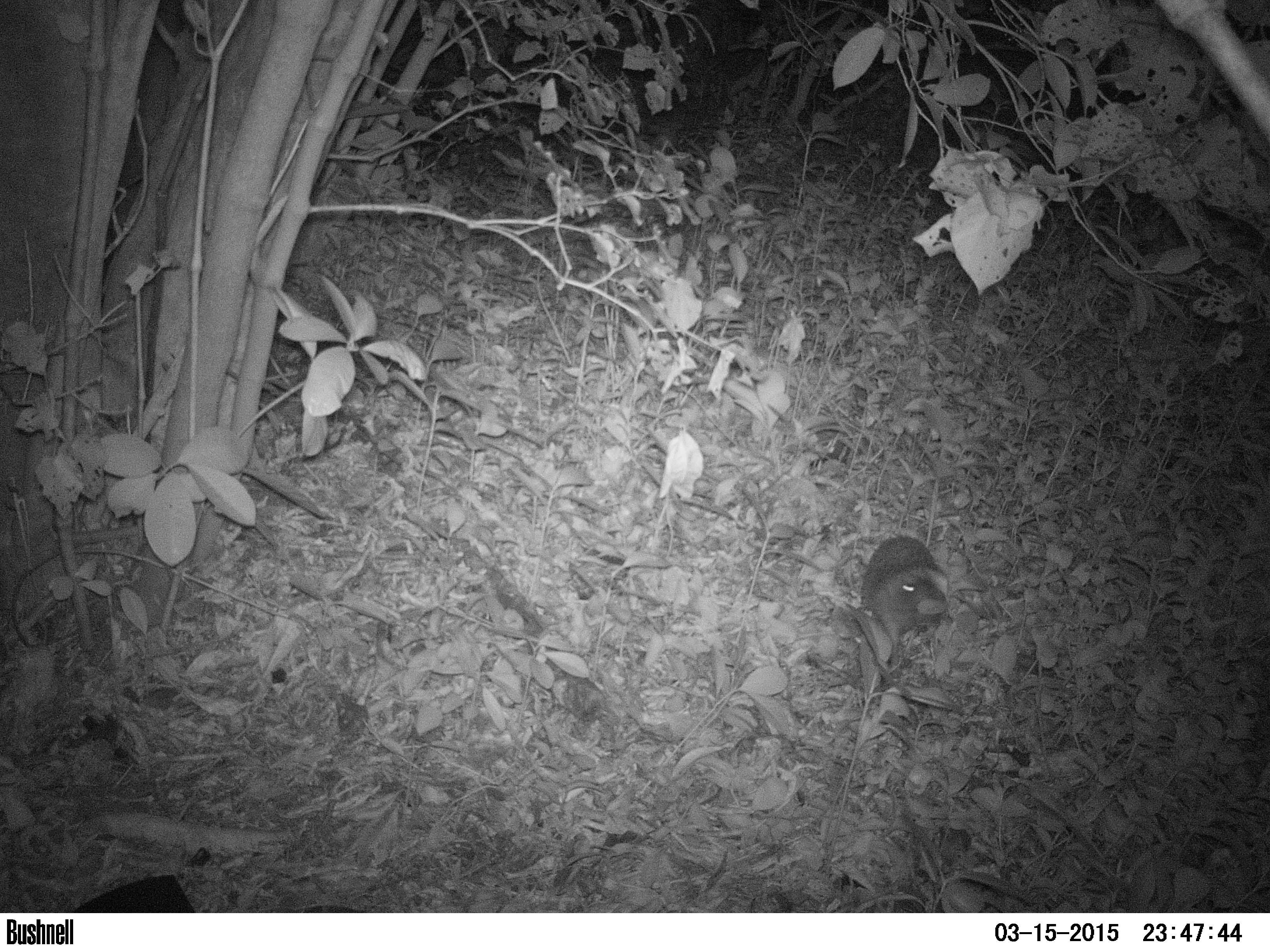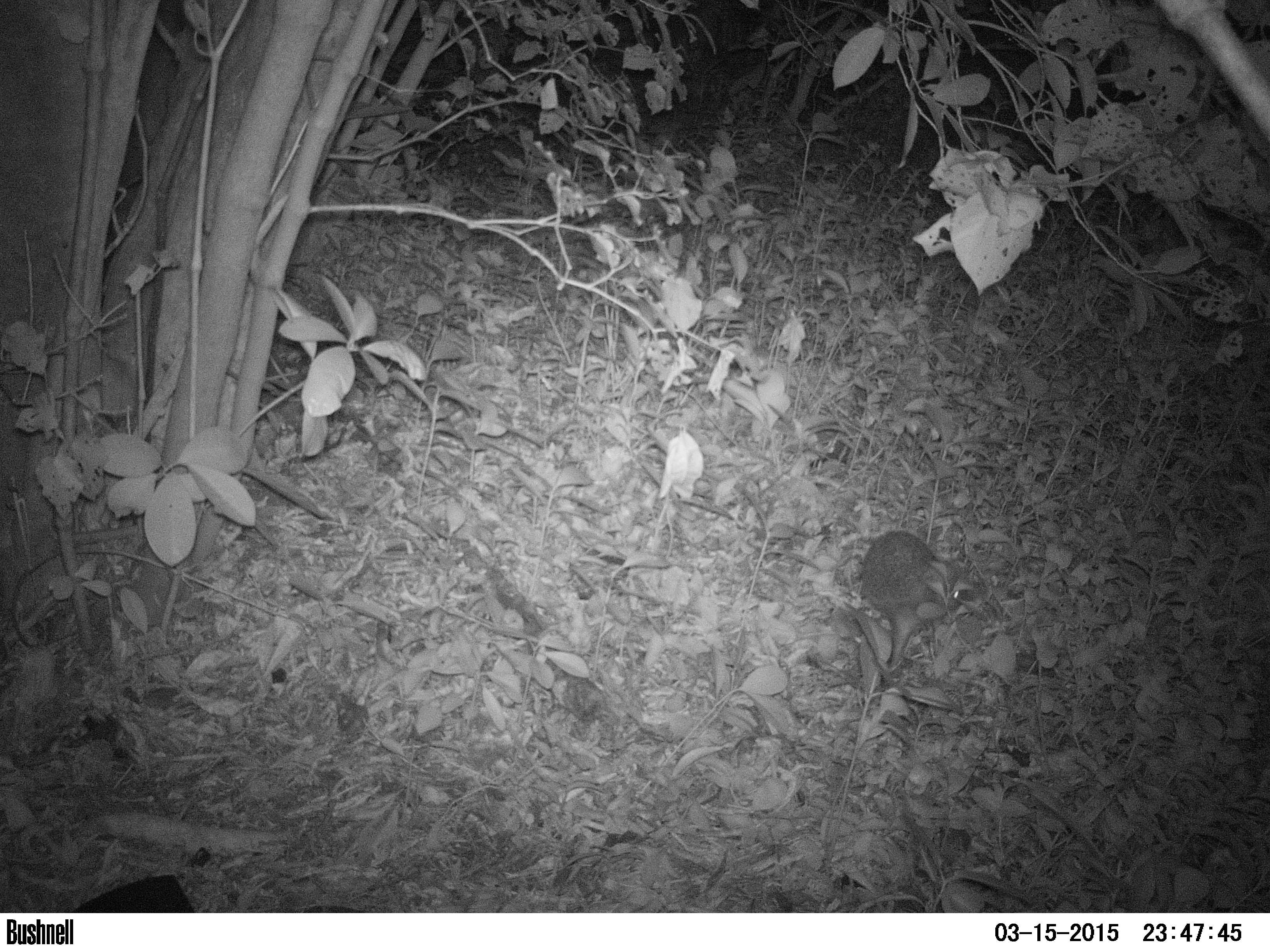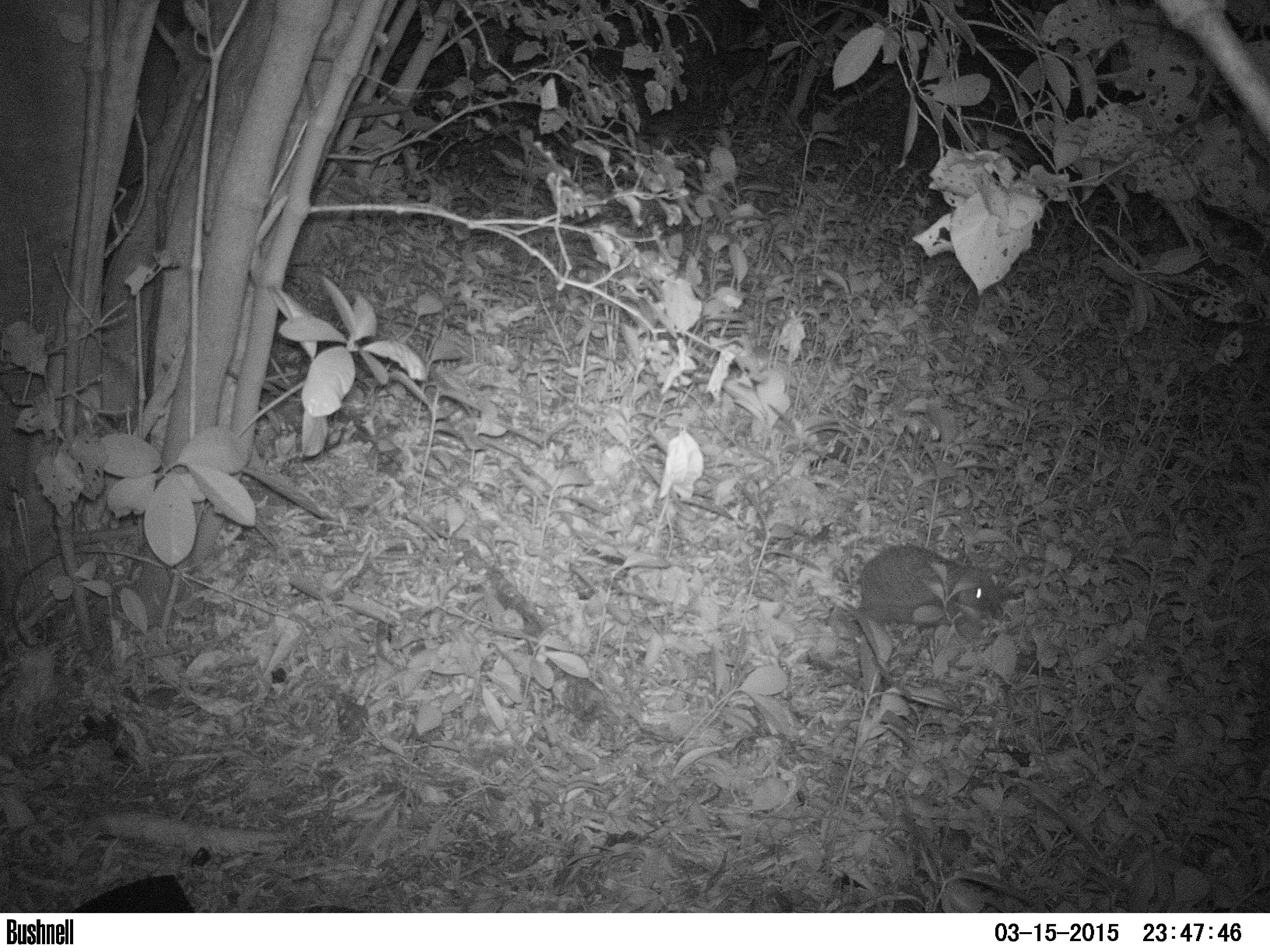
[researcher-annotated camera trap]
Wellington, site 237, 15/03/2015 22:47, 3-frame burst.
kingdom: Animalia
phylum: Chordata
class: Mammalia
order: Eulipotyphla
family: Erinaceidae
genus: Erinaceus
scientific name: Erinaceus europaeus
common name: hedgehog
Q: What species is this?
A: Hedgehog (Erinaceus europaeus).